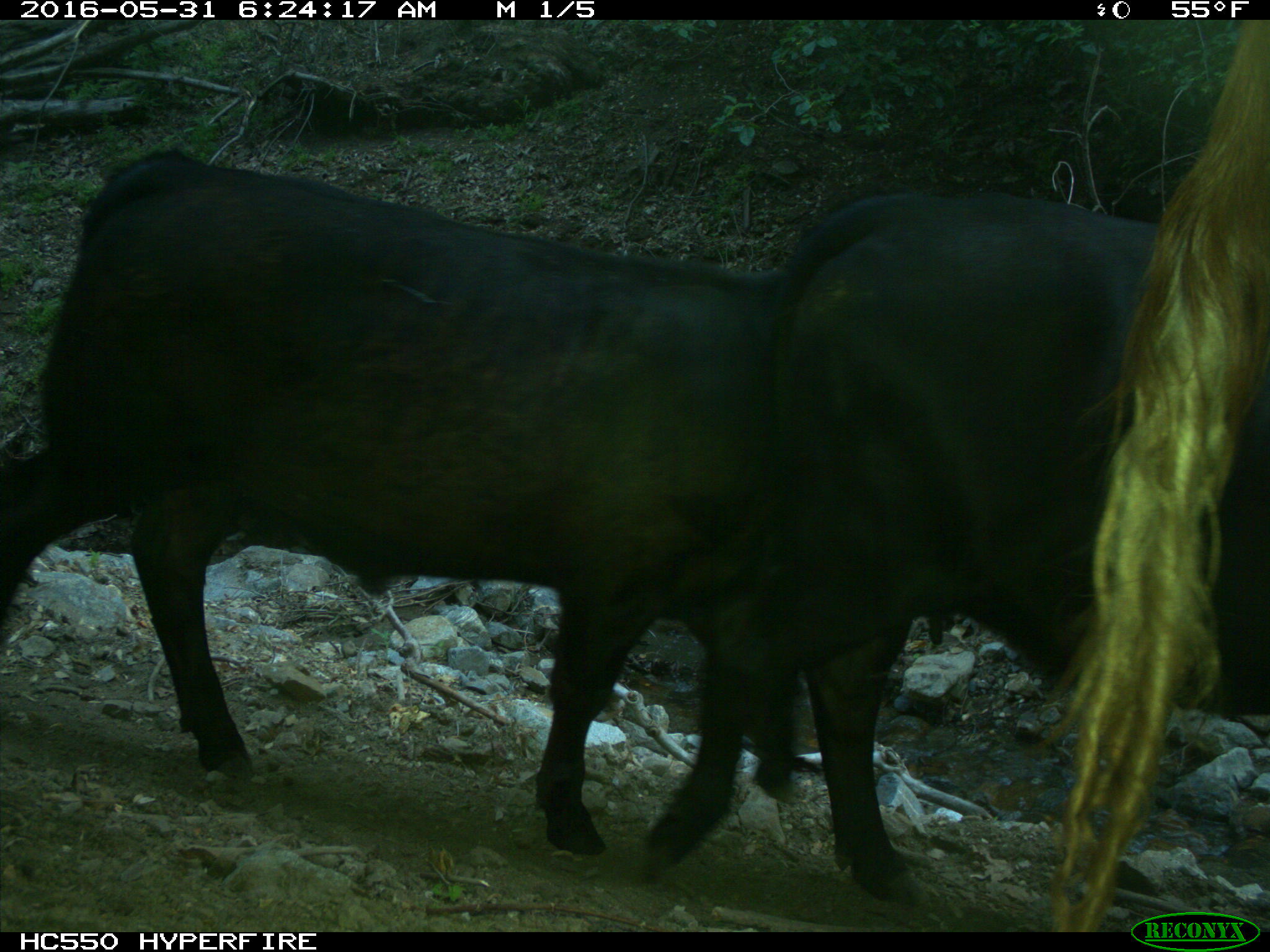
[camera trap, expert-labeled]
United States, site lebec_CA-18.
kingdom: Animalia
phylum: Chordata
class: Mammalia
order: Artiodactyla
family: Bovidae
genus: Bos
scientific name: Bos taurus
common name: domestic cow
Bos taurus (domestic cow).